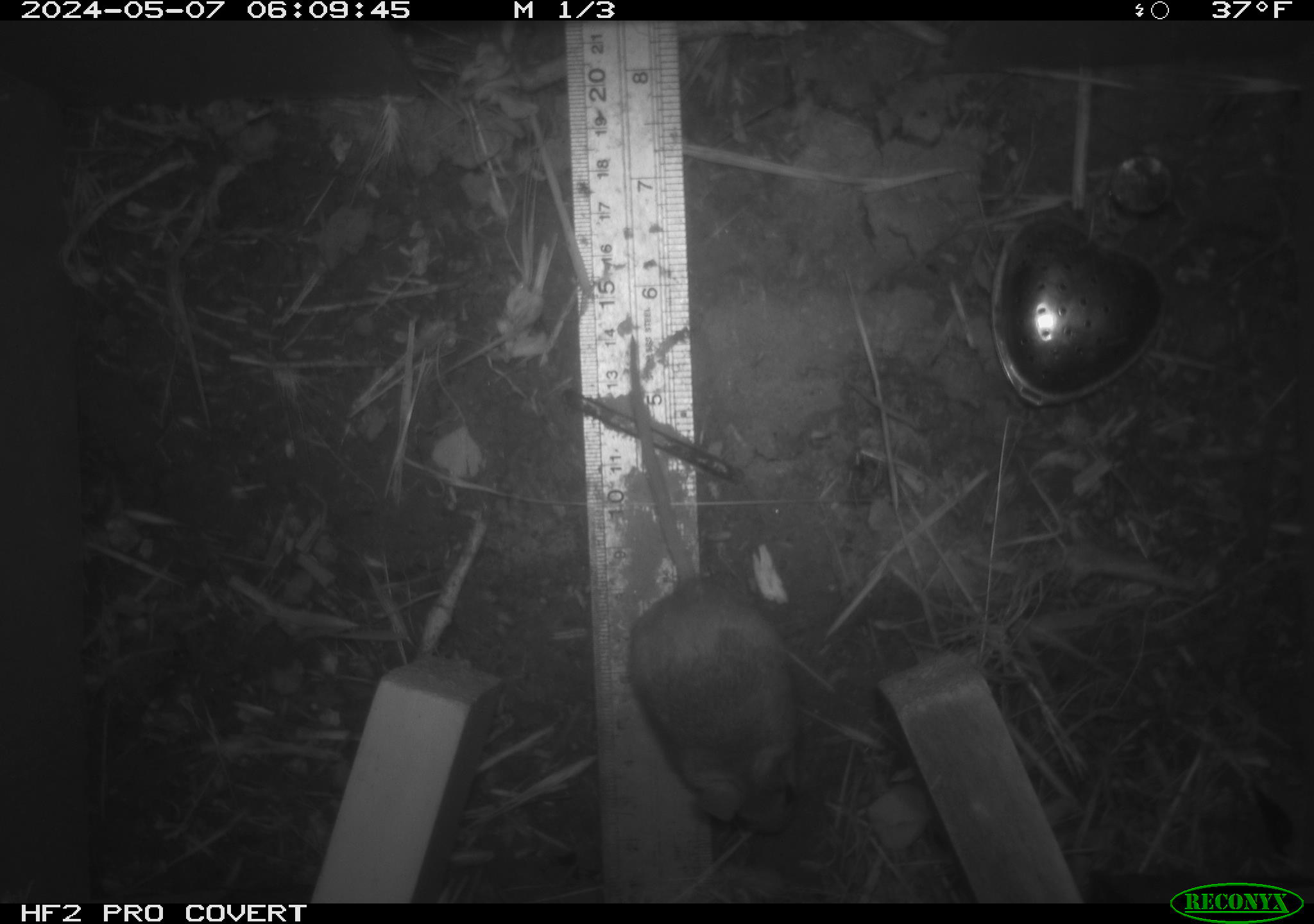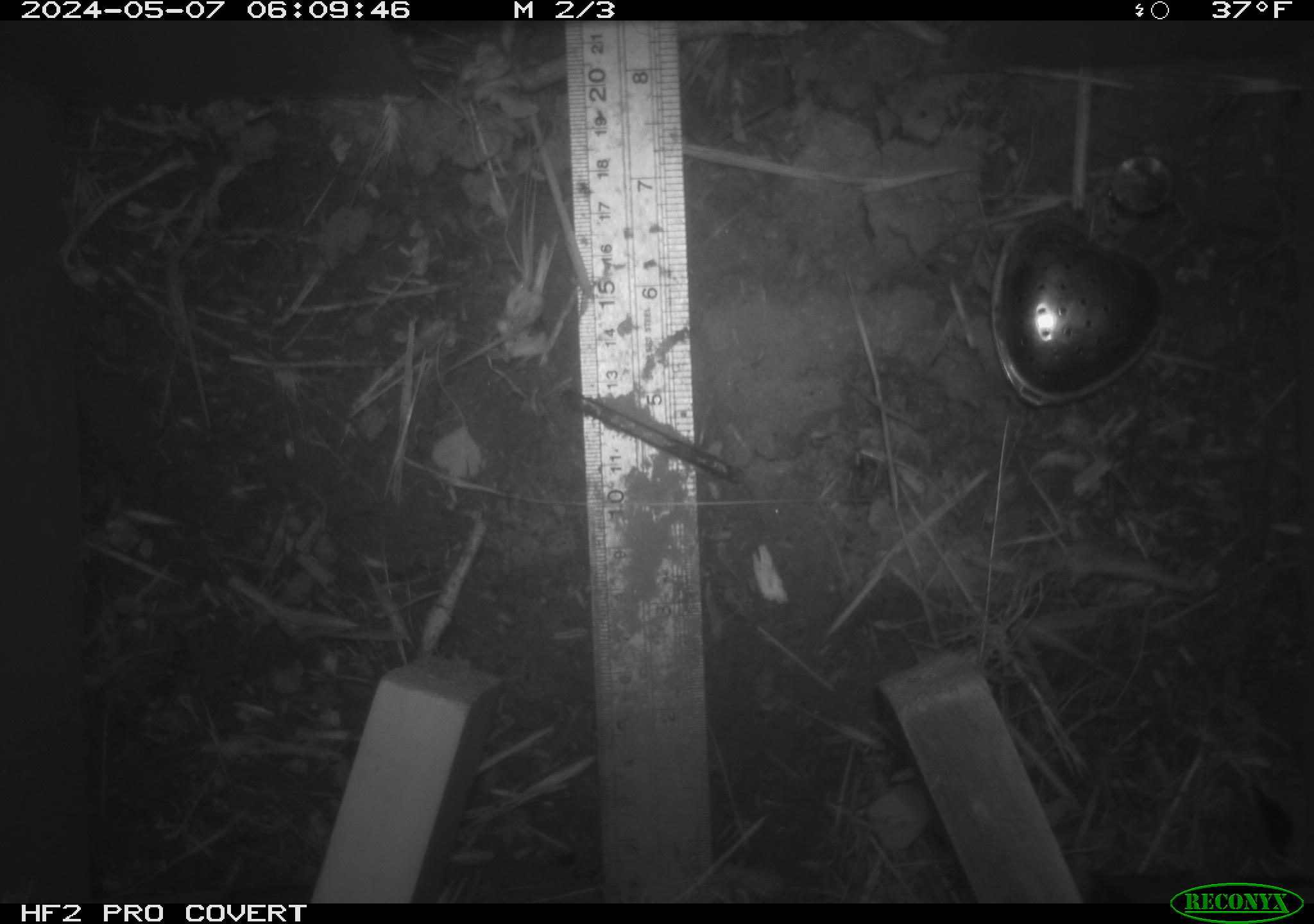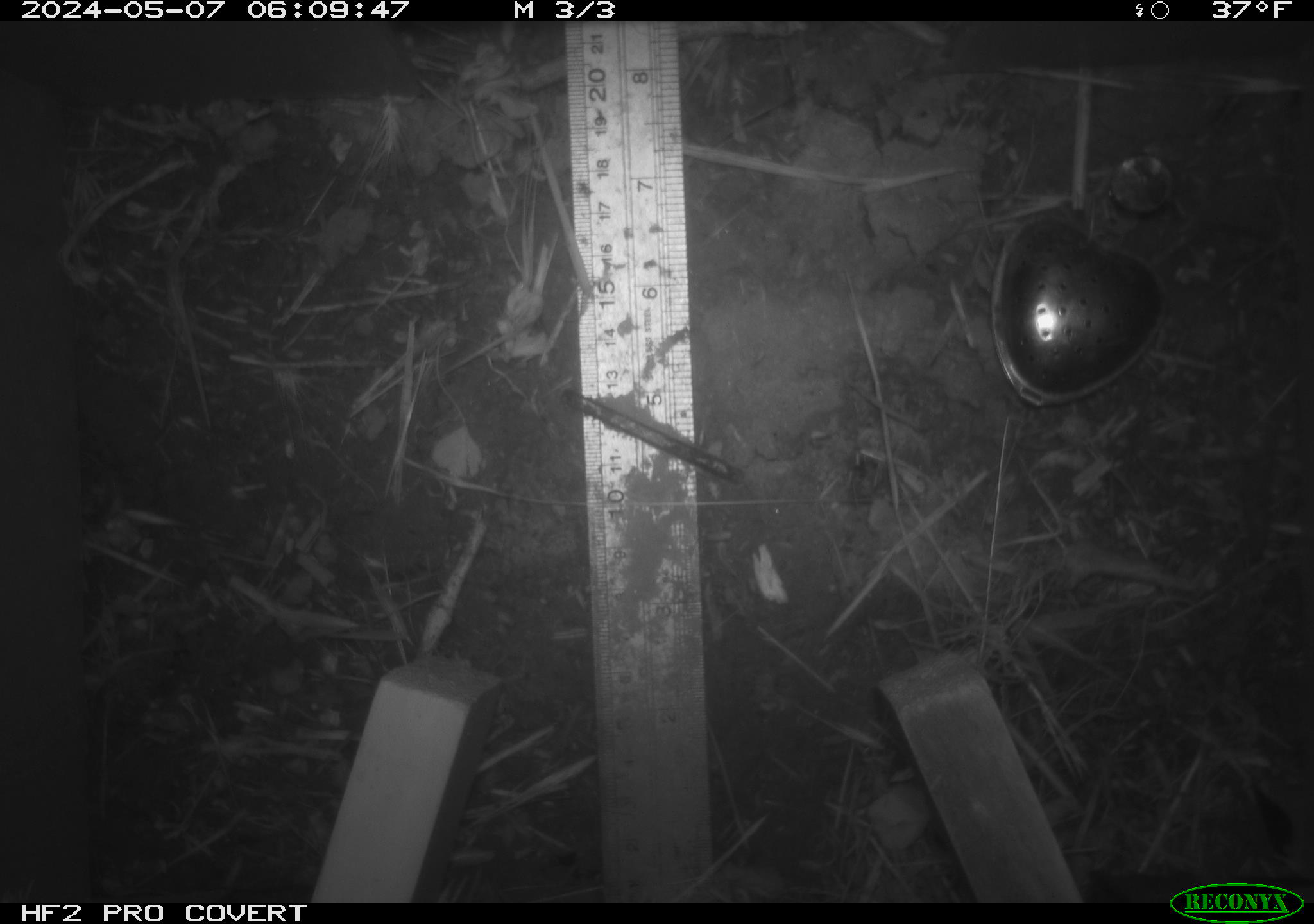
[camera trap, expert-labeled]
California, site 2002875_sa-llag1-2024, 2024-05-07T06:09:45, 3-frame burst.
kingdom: Animalia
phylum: Chordata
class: Mammalia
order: Rodentia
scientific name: Rodentia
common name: mouse species